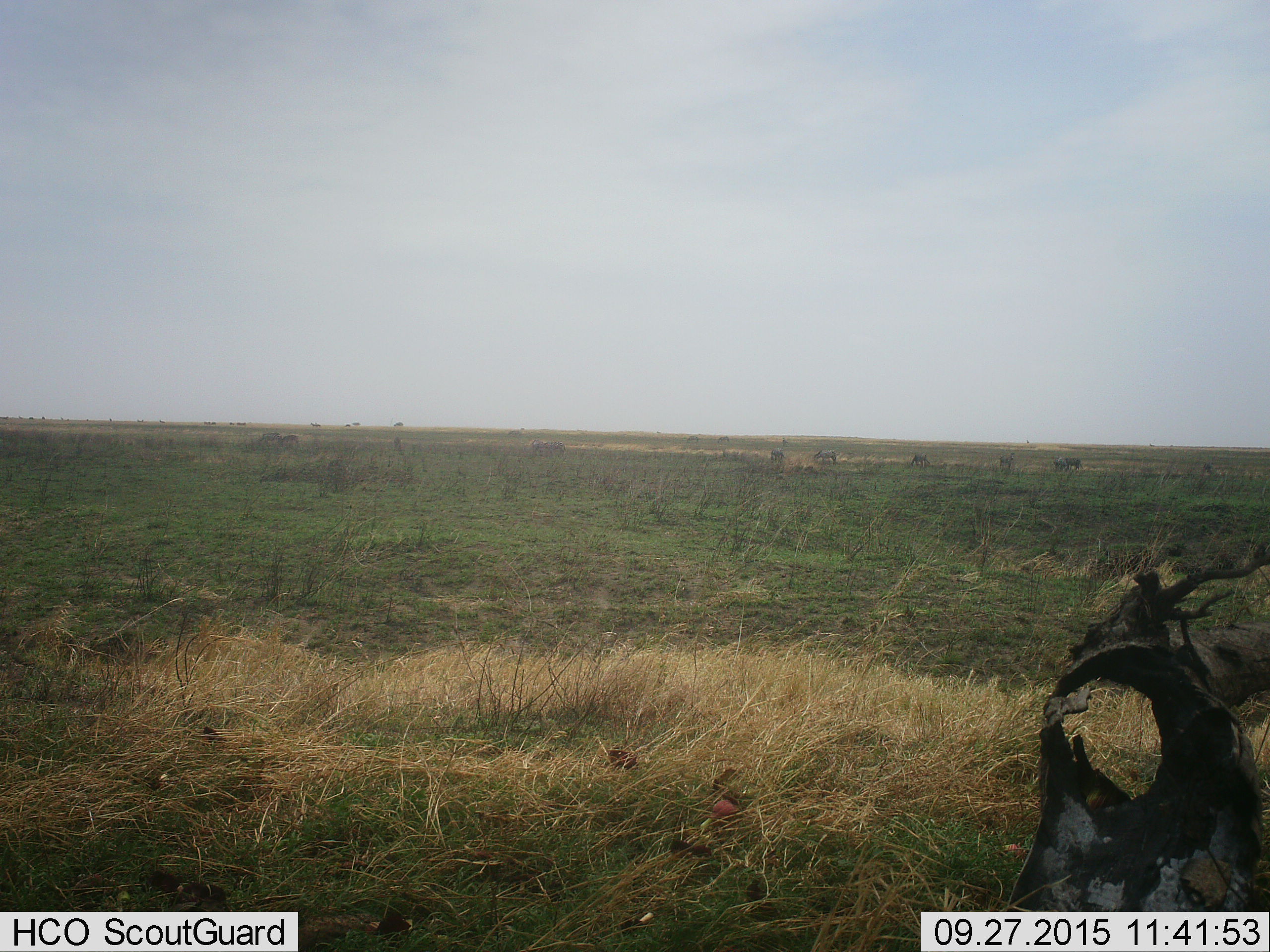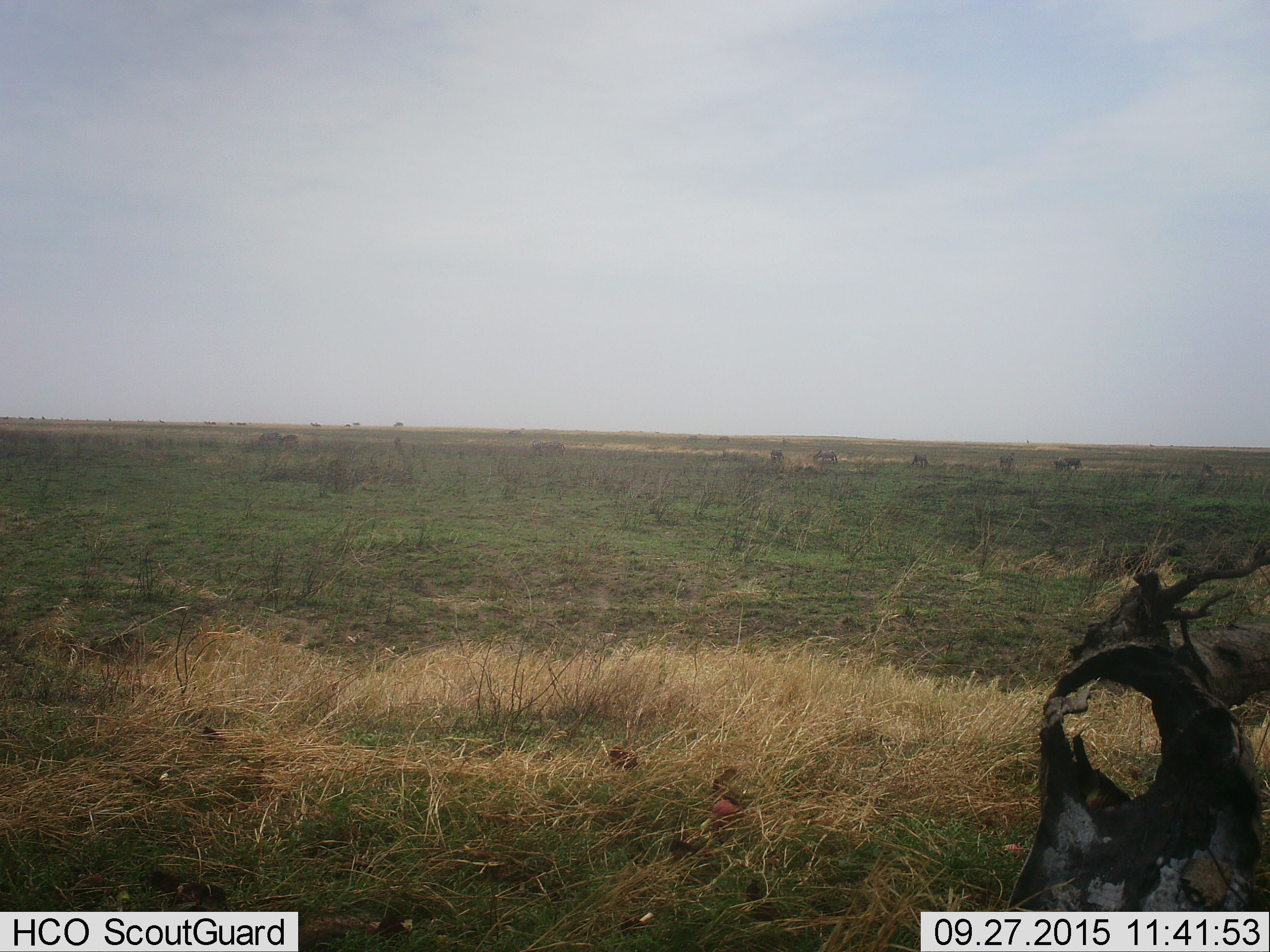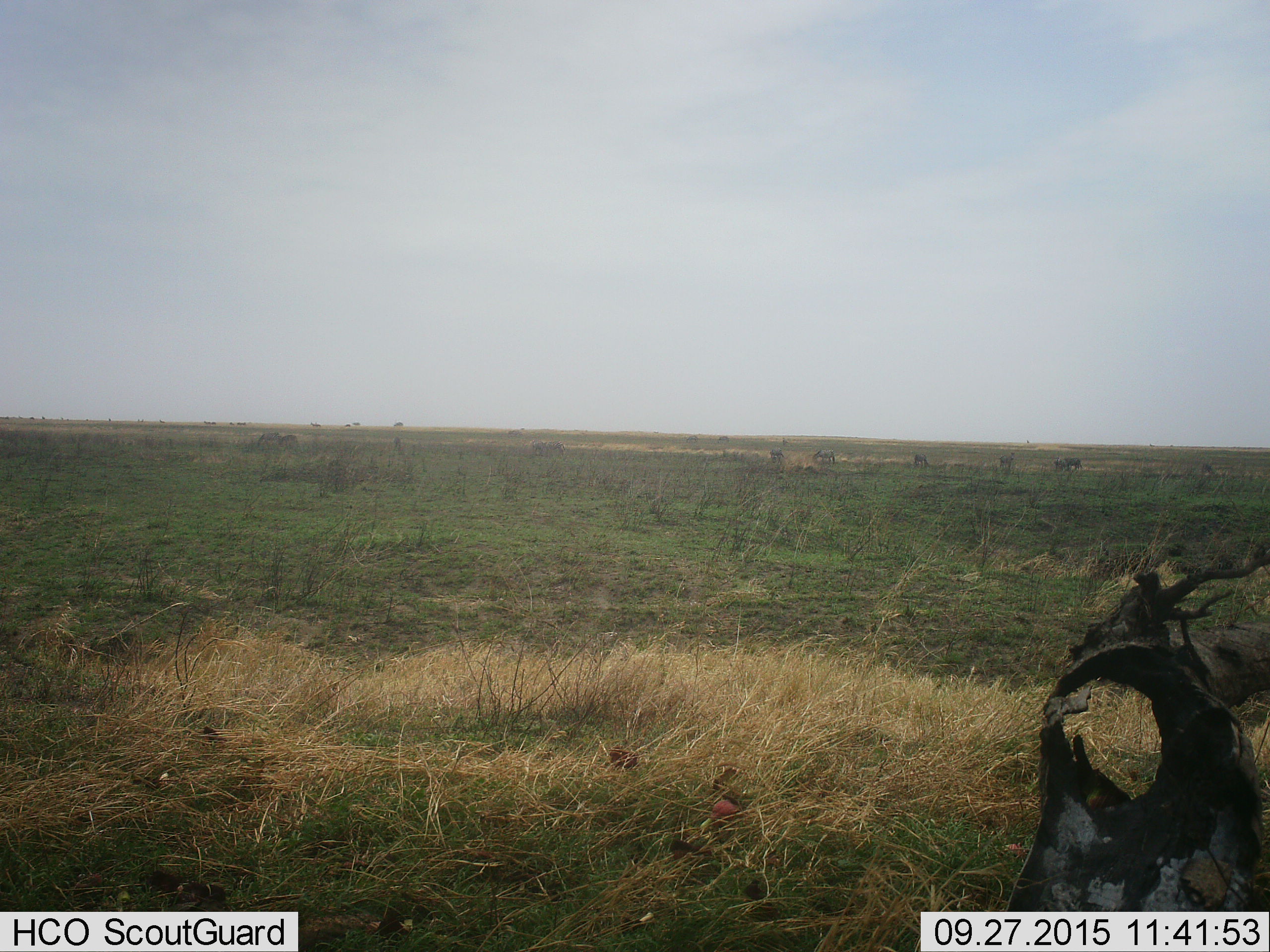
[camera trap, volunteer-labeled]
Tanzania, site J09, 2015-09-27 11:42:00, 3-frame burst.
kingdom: Animalia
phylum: Chordata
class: Mammalia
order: Artiodactyla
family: Bovidae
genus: Eudorcas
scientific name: Eudorcas thomsonii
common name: thomson's gazelle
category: gazellethomsons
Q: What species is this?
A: Gazellethomsons (thomson's gazelle) (Eudorcas thomsonii).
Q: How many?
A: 3.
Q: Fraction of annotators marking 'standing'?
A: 67%.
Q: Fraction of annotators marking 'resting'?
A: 0%.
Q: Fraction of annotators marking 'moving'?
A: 0%.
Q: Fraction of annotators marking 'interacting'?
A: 0%.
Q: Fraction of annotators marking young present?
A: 0%.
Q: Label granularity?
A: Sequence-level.